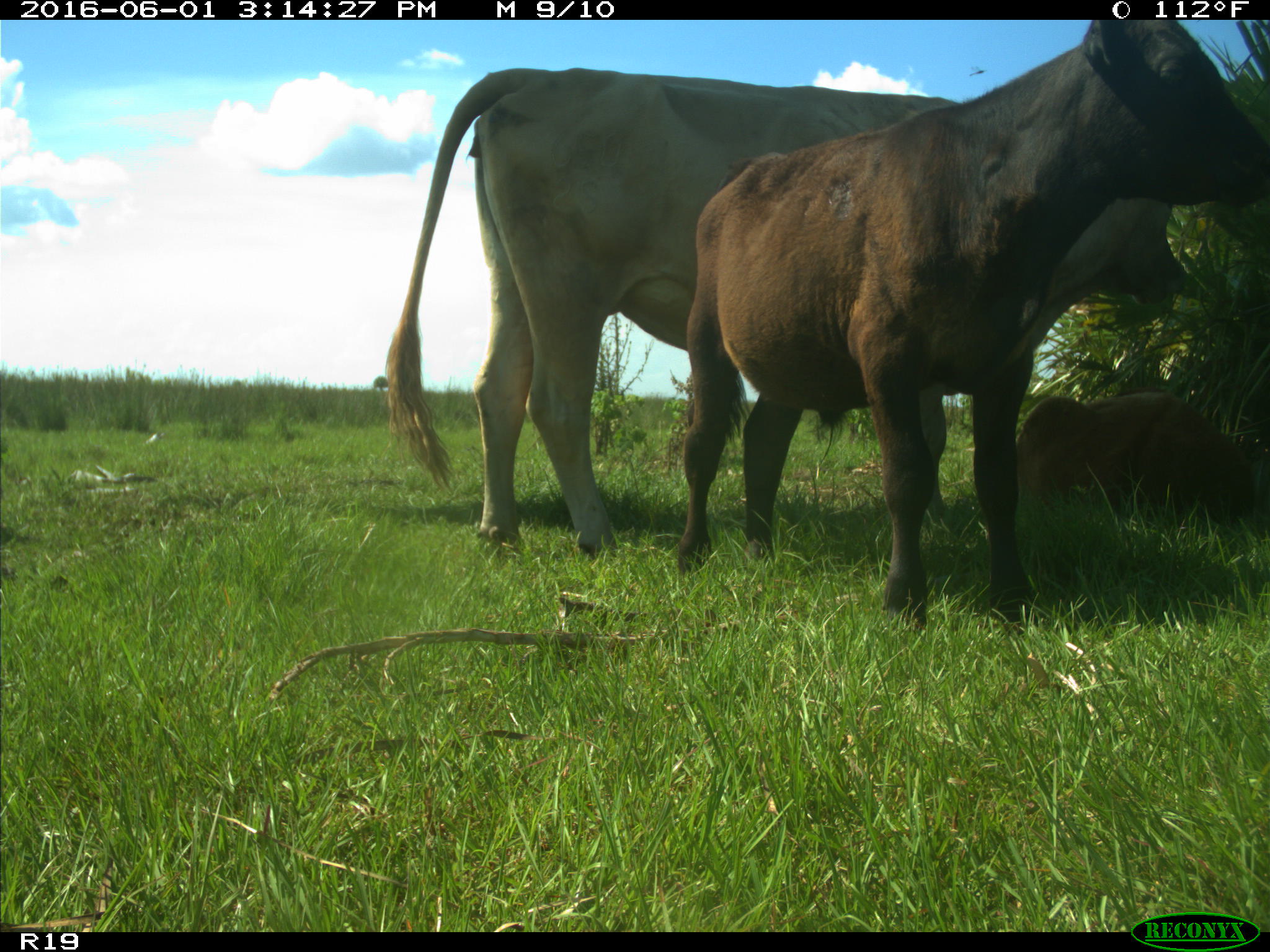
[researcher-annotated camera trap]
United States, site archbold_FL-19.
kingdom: Animalia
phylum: Chordata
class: Mammalia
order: Artiodactyla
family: Bovidae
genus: Bos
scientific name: Bos taurus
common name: domestic cow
Bos taurus (domestic cow).